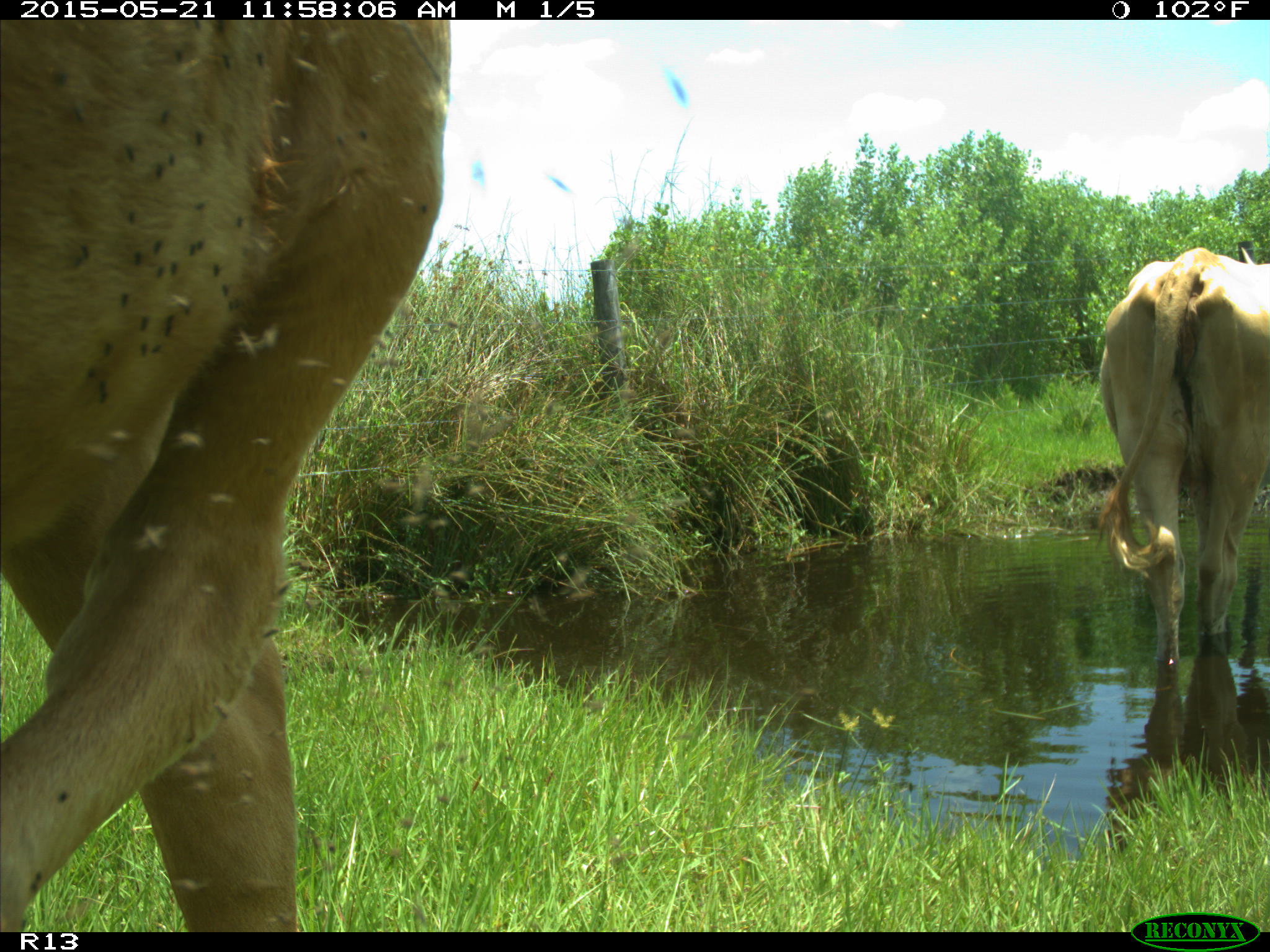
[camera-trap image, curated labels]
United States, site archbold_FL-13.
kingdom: Animalia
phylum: Chordata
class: Mammalia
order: Artiodactyla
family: Bovidae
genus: Bos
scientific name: Bos taurus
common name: domestic cow